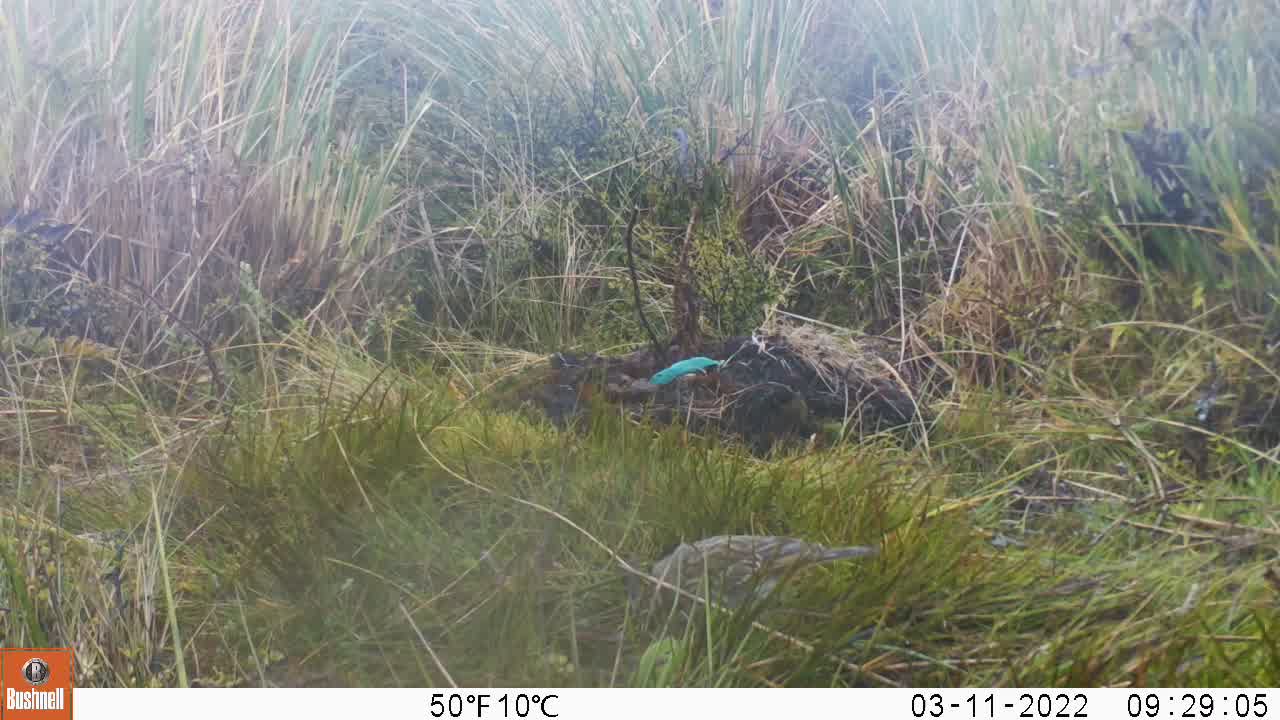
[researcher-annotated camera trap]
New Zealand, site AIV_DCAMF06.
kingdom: Animalia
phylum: Chordata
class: Aves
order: Passeriformes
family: Motacillidae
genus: Anthus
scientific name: Anthus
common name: pipit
Pipit (Anthus).